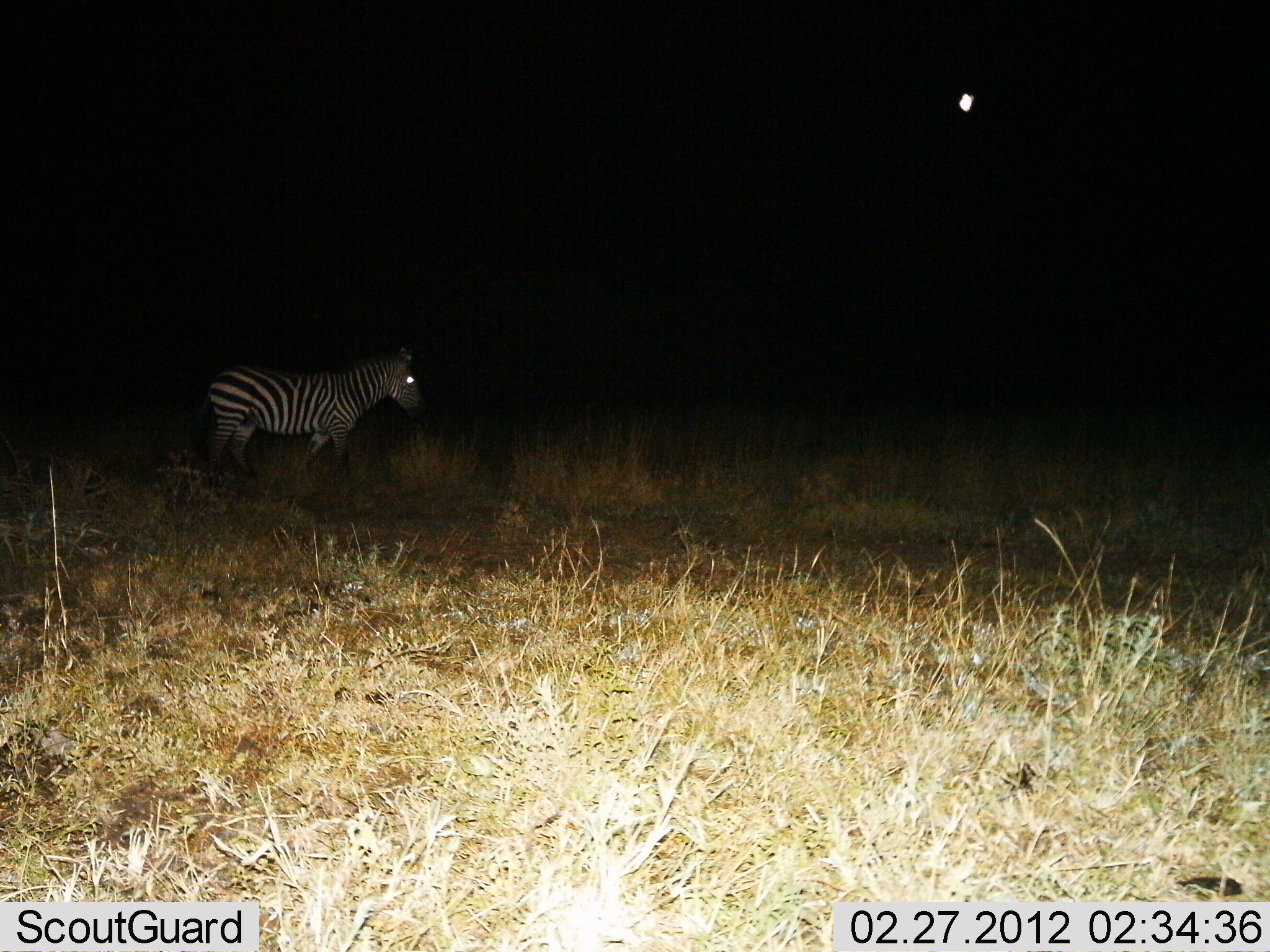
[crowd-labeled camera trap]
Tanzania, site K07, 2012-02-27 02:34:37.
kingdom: Animalia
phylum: Chordata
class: Mammalia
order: Perissodactyla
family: Equidae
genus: Equus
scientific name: Equus quagga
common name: plains zebra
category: zebra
Zebra (plains zebra) (Equus quagga), count 1. Behavior (volunteer vote fractions): standing 56%, resting 0%, moving 44%, interacting 0%. Young present (vote fraction): 0%. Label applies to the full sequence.